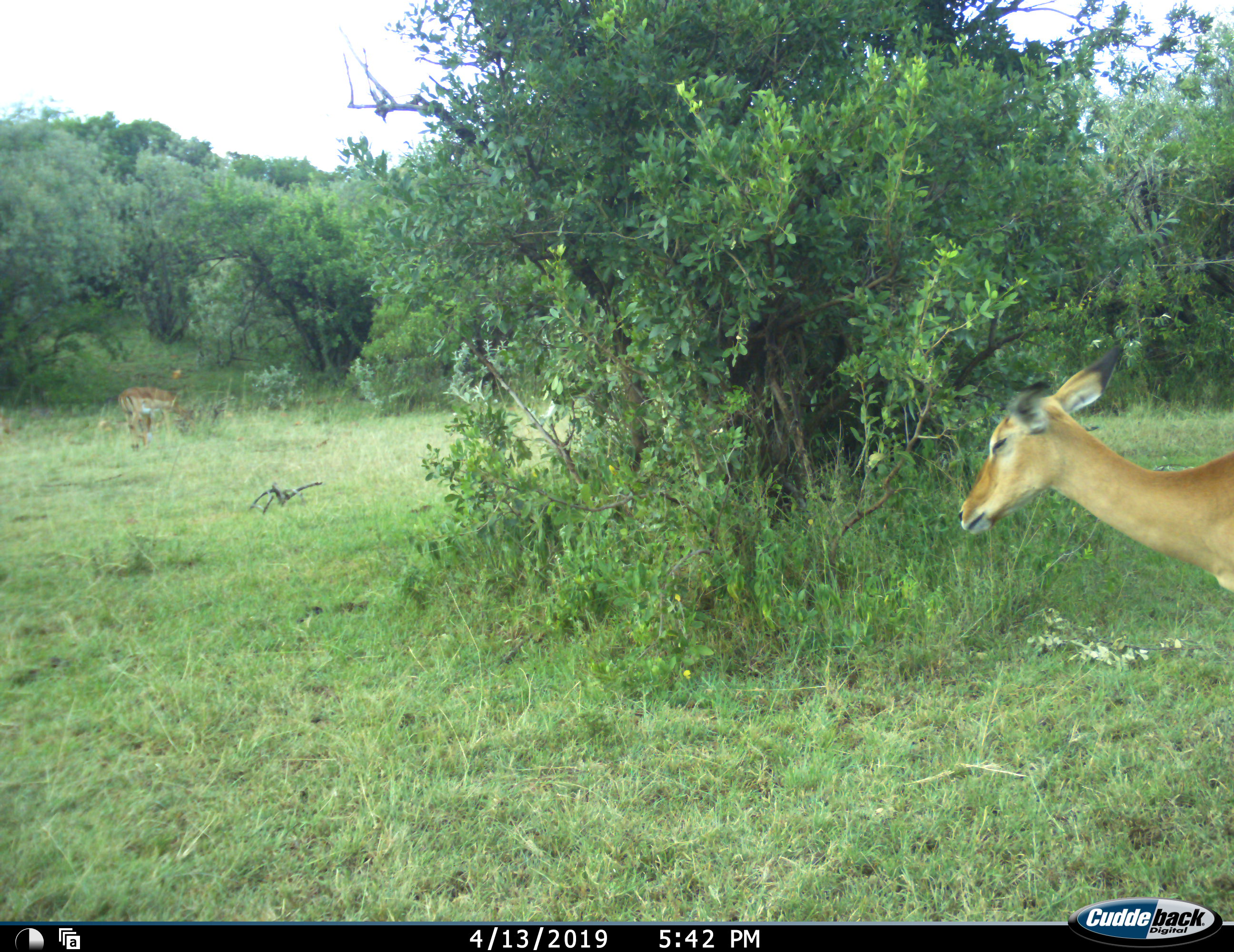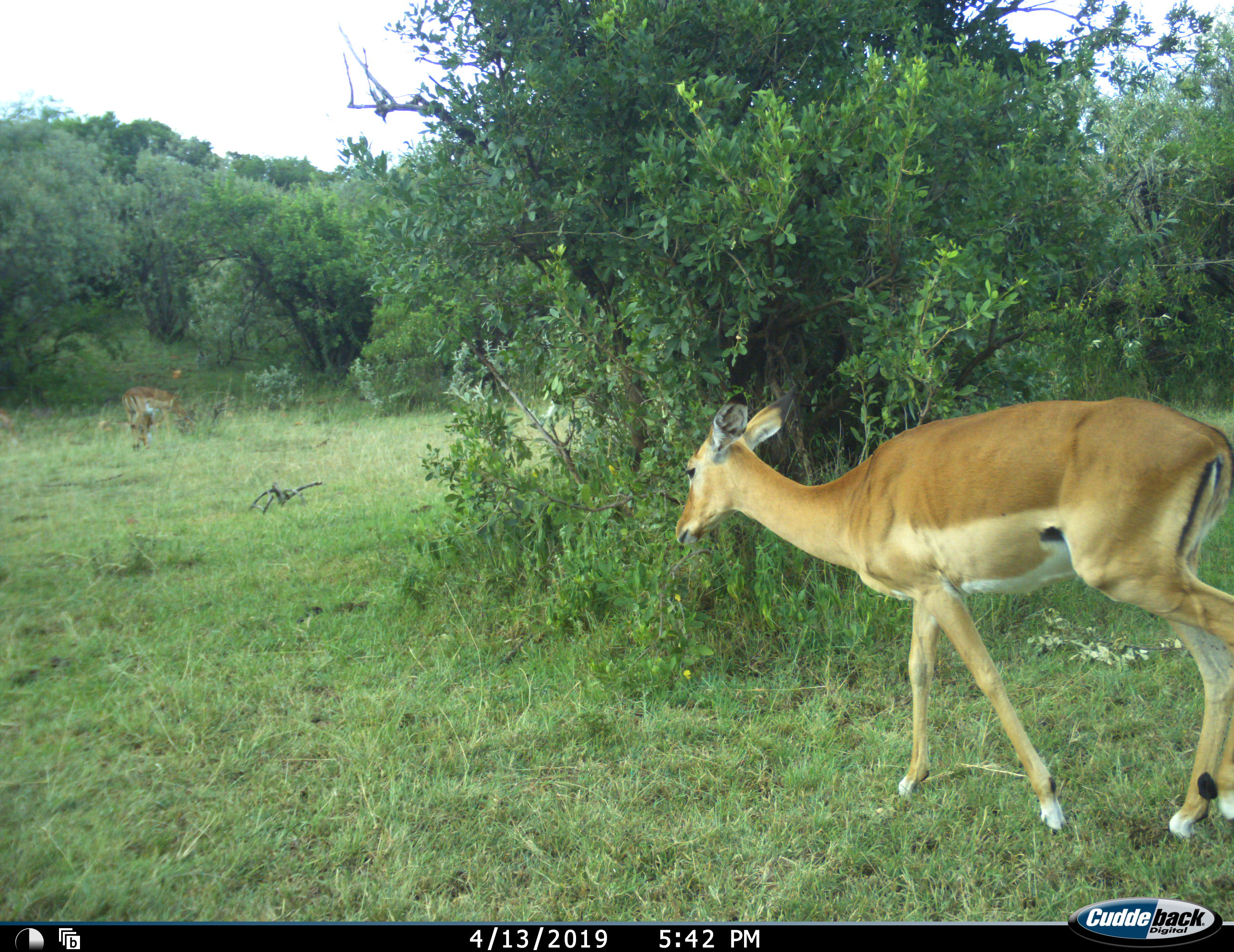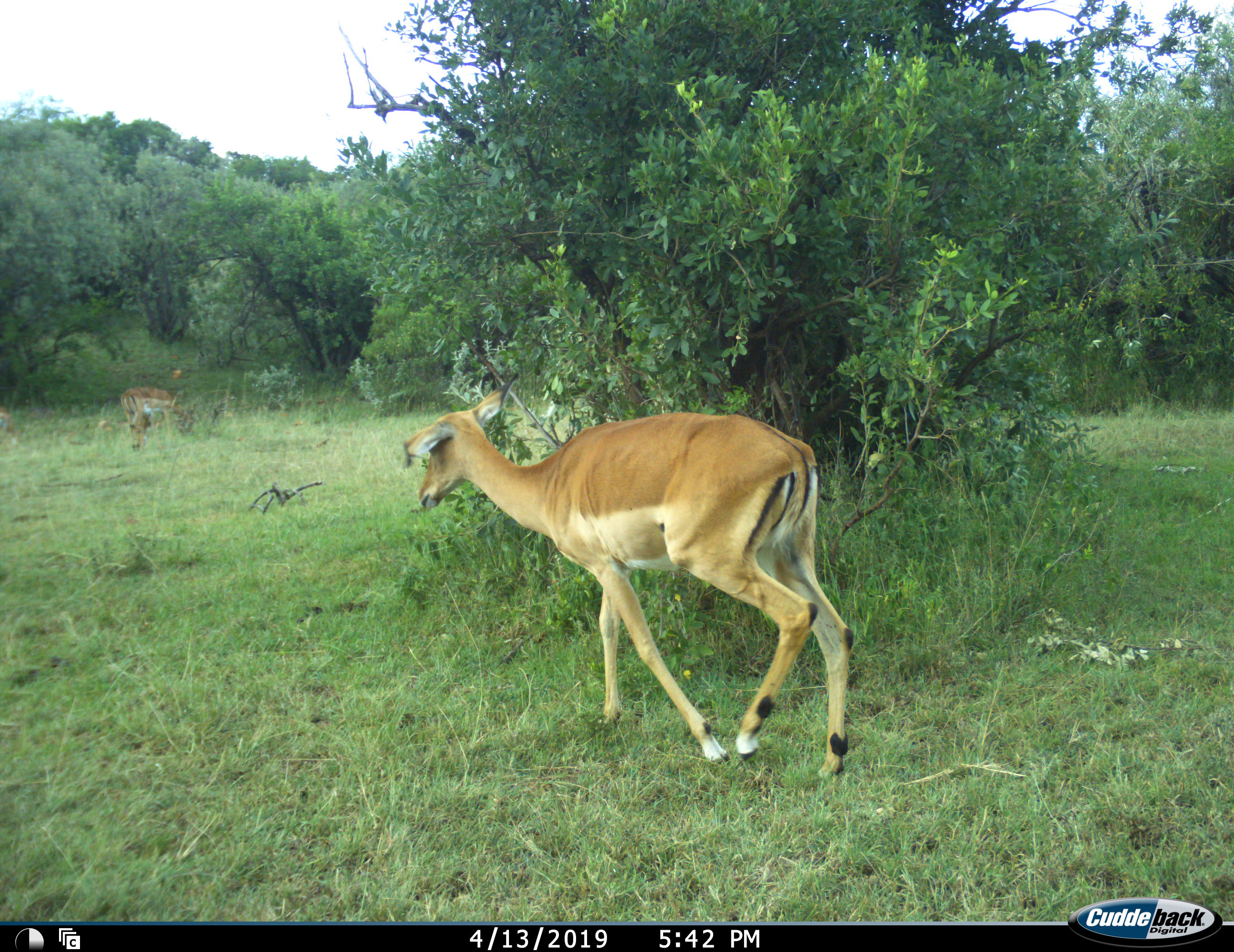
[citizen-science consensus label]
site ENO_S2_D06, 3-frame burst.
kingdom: Animalia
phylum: Chordata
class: Mammalia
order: Artiodactyla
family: Bovidae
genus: Aepyceros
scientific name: Aepyceros melampus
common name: impala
Impala (Aepyceros melampus), count 2. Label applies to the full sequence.